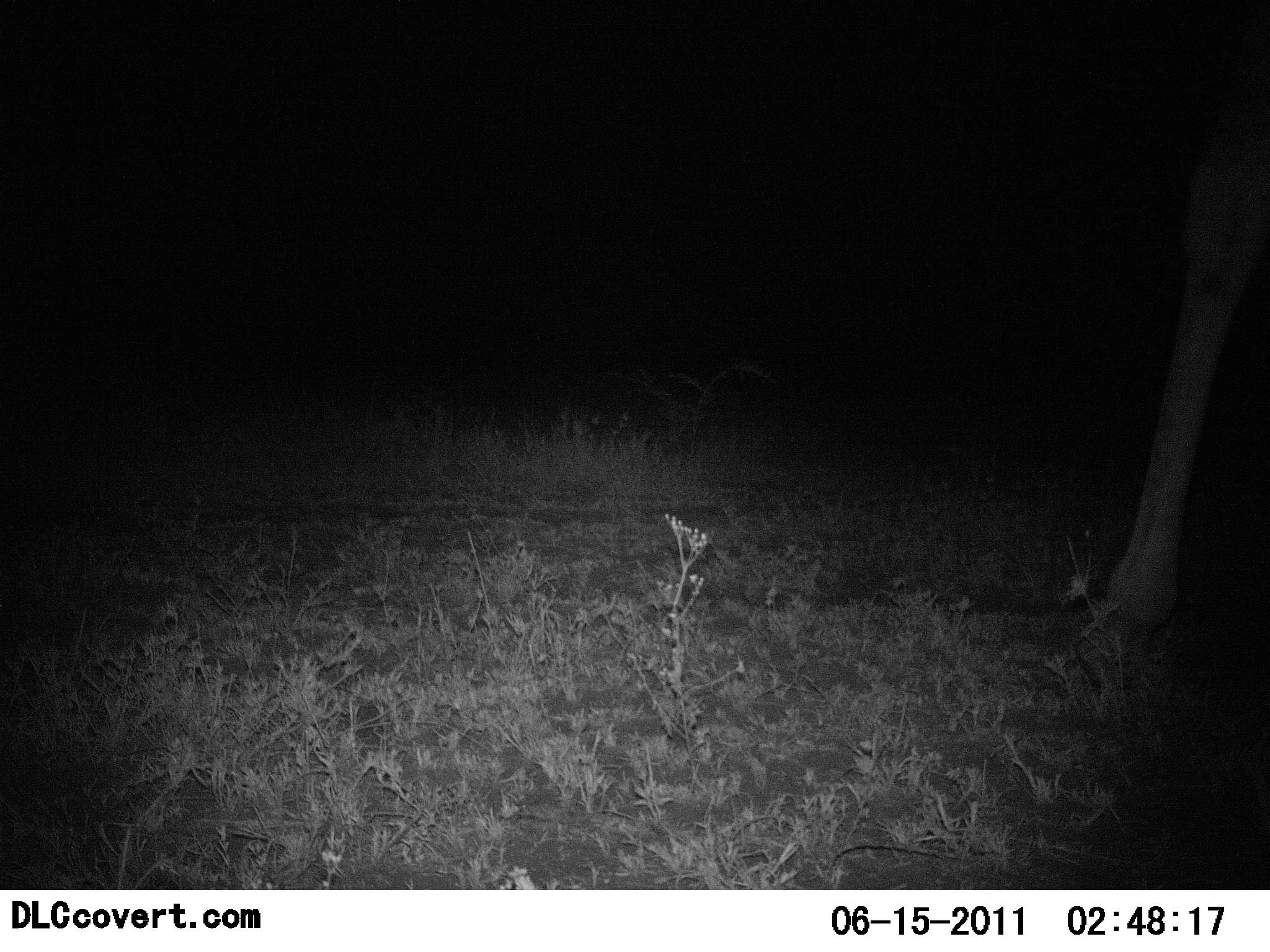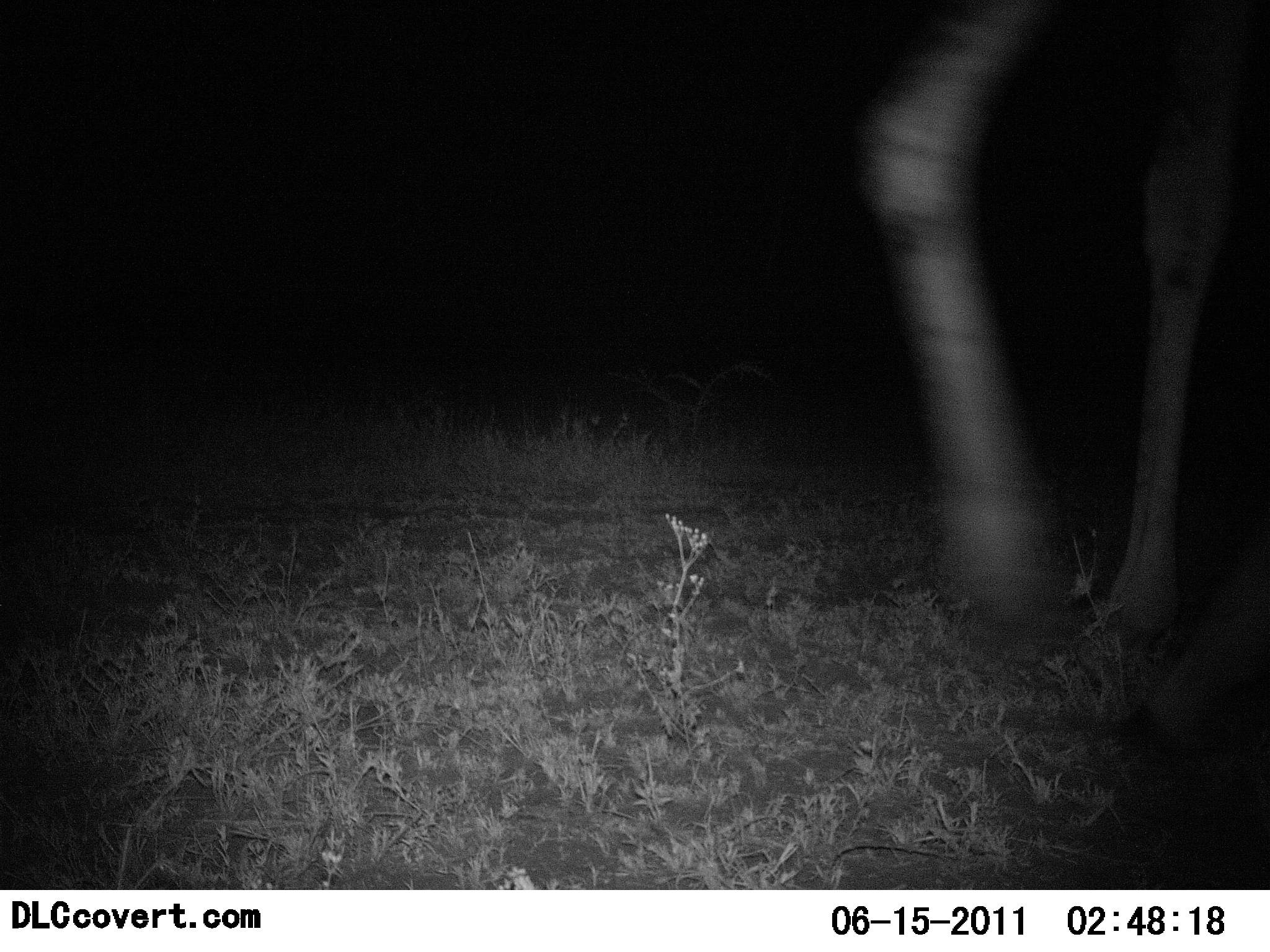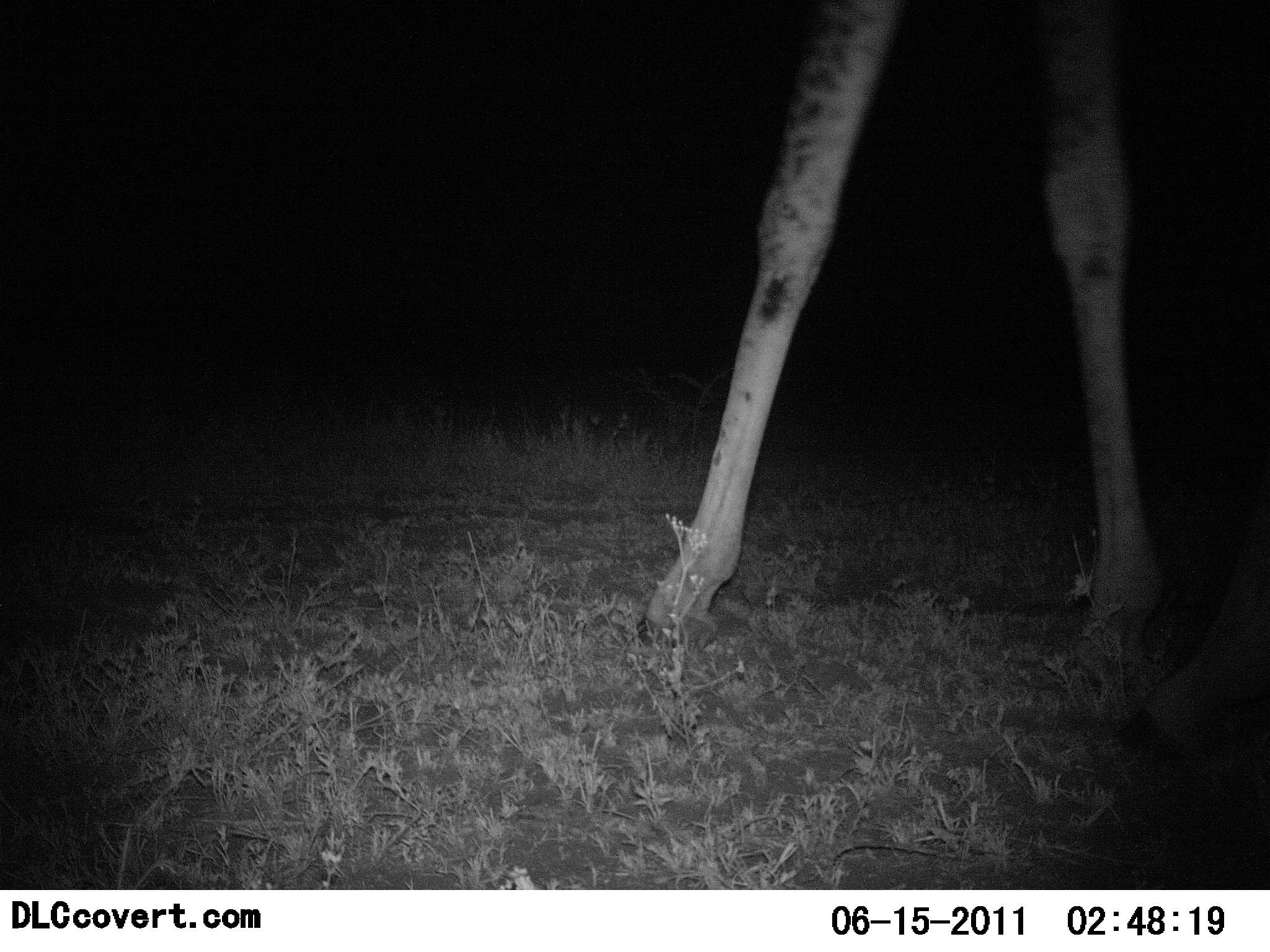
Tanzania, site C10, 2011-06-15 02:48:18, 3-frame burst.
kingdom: Animalia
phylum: Chordata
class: Mammalia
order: Artiodactyla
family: Giraffidae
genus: Giraffa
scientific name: Giraffa camelopardalis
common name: giraffe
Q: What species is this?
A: Giraffe (Giraffa camelopardalis).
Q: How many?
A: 1.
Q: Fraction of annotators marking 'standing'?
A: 8%.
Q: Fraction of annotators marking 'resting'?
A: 0%.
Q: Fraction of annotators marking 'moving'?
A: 92%.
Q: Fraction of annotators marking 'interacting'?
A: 0%.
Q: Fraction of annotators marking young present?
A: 0%.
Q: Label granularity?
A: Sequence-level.